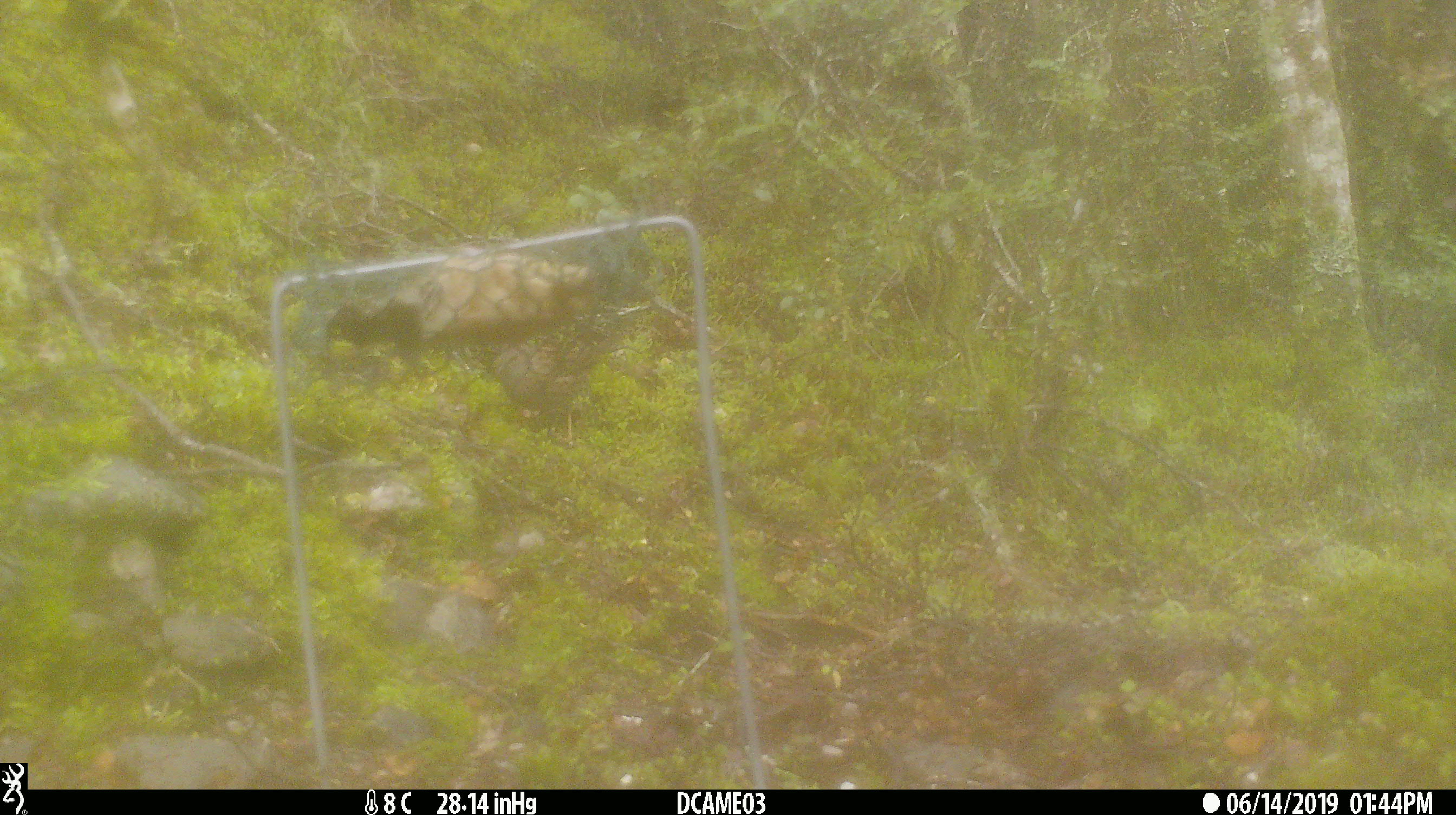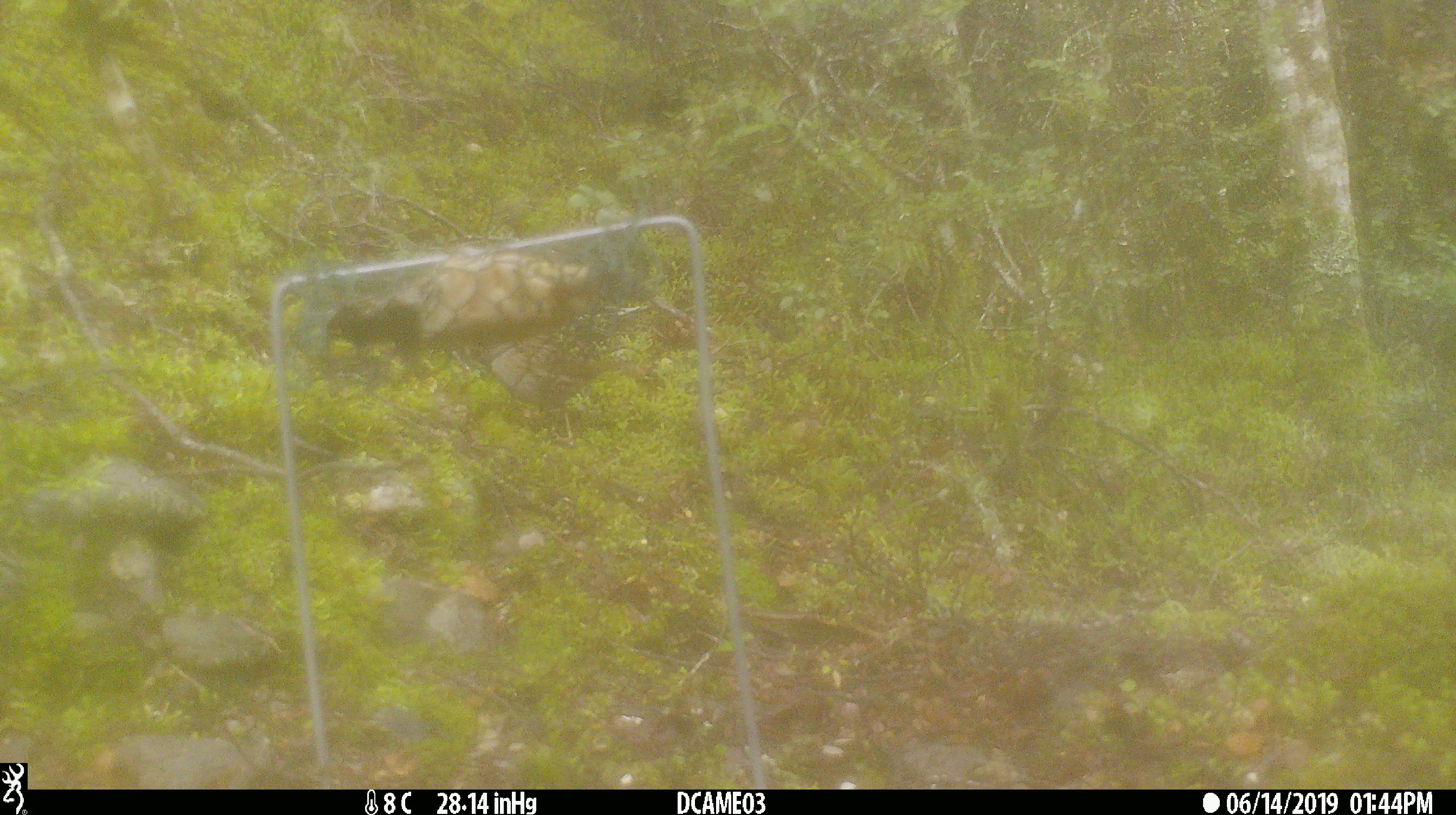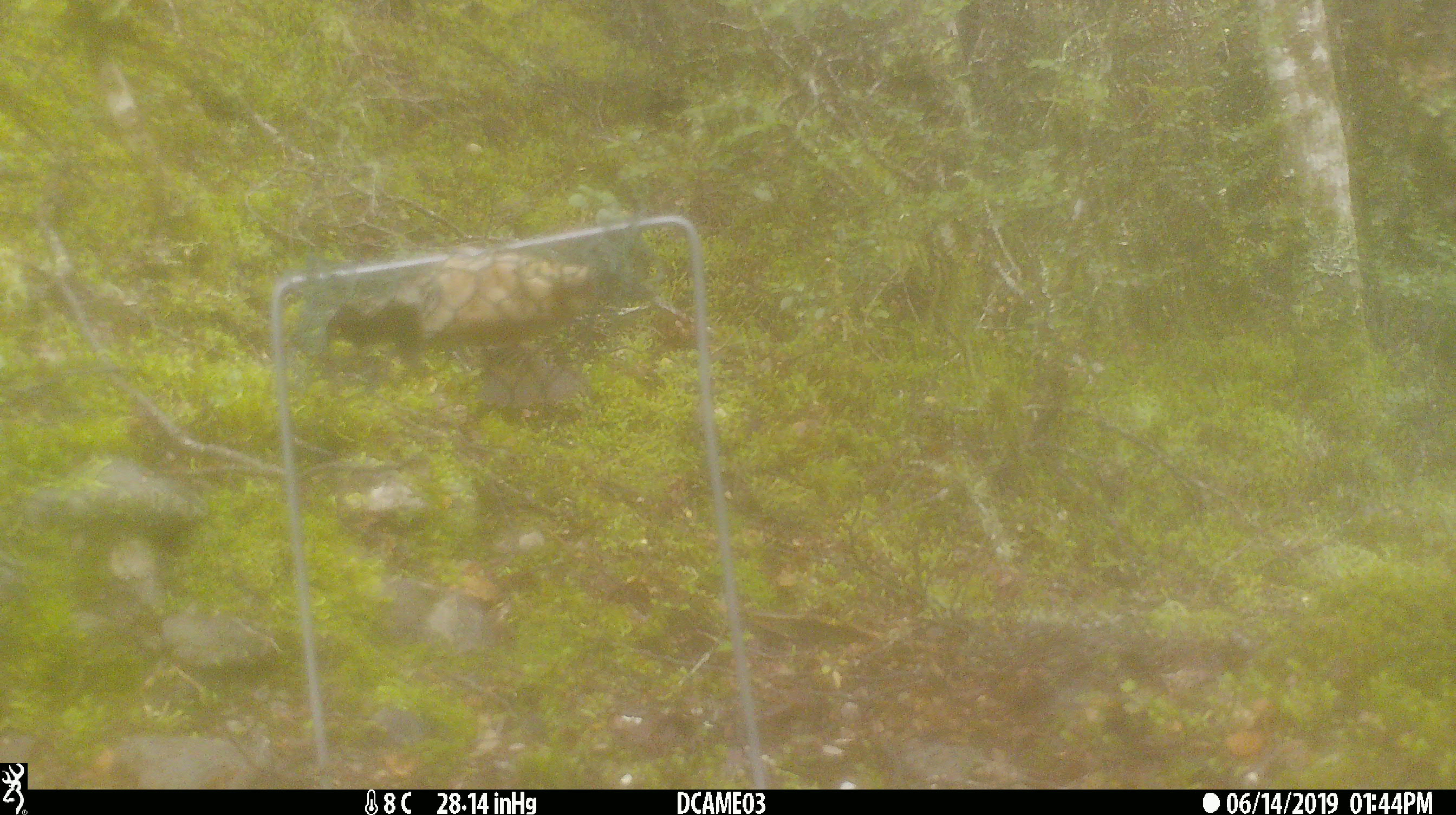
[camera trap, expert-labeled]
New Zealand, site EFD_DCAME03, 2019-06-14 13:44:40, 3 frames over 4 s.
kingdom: Animalia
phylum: Chordata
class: Aves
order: Passeriformes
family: Prunellidae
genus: Prunella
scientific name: Prunella modularis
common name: dunnock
Dunnock (Prunella modularis).